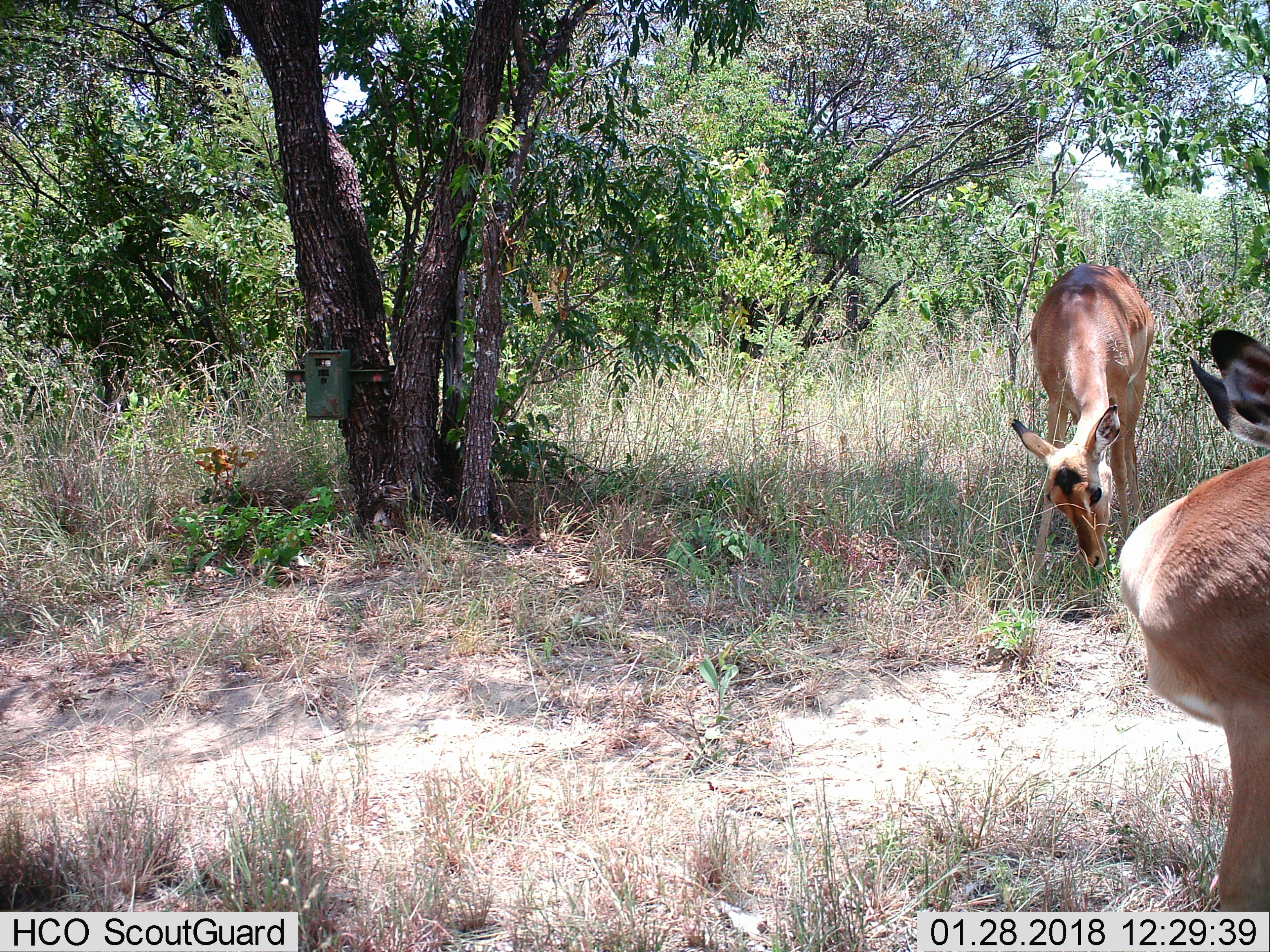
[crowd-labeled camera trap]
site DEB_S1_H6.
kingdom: Animalia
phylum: Chordata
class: Mammalia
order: Artiodactyla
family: Bovidae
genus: Aepyceros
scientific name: Aepyceros melampus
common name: impala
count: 2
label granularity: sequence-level